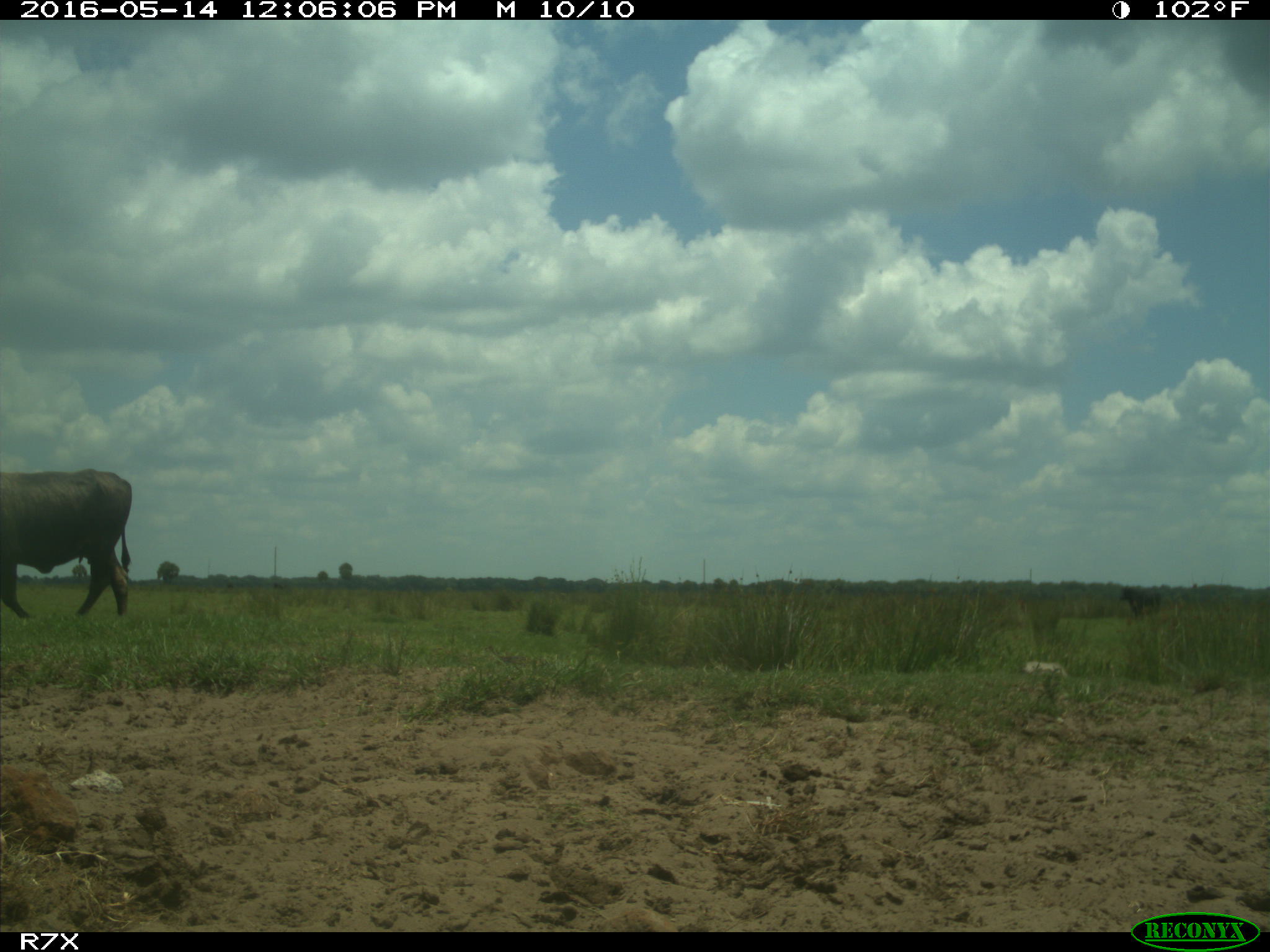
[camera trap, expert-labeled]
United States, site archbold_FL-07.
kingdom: Animalia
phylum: Chordata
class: Mammalia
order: Artiodactyla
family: Bovidae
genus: Bos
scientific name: Bos taurus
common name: domestic cow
Bos taurus (domestic cow).